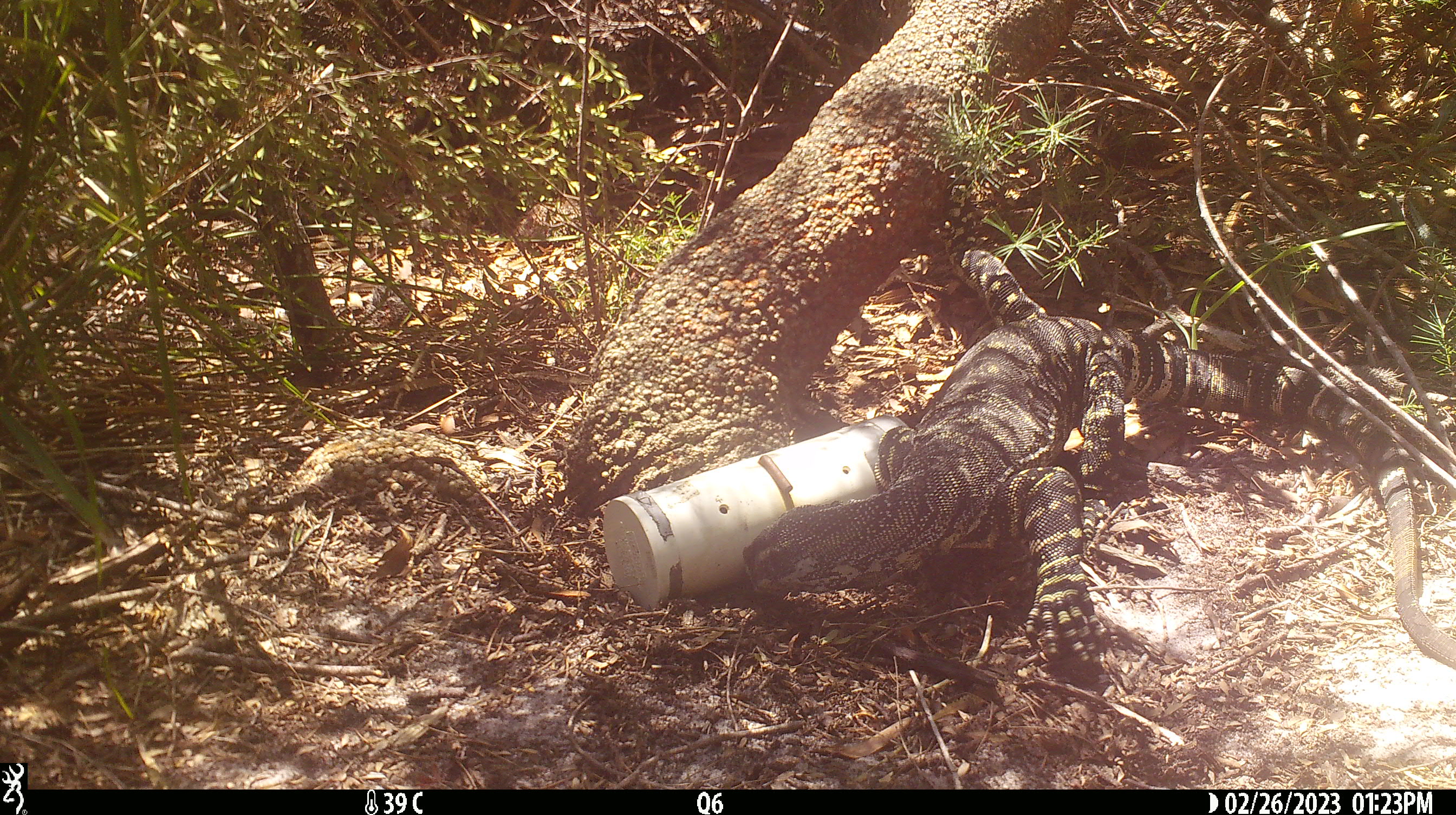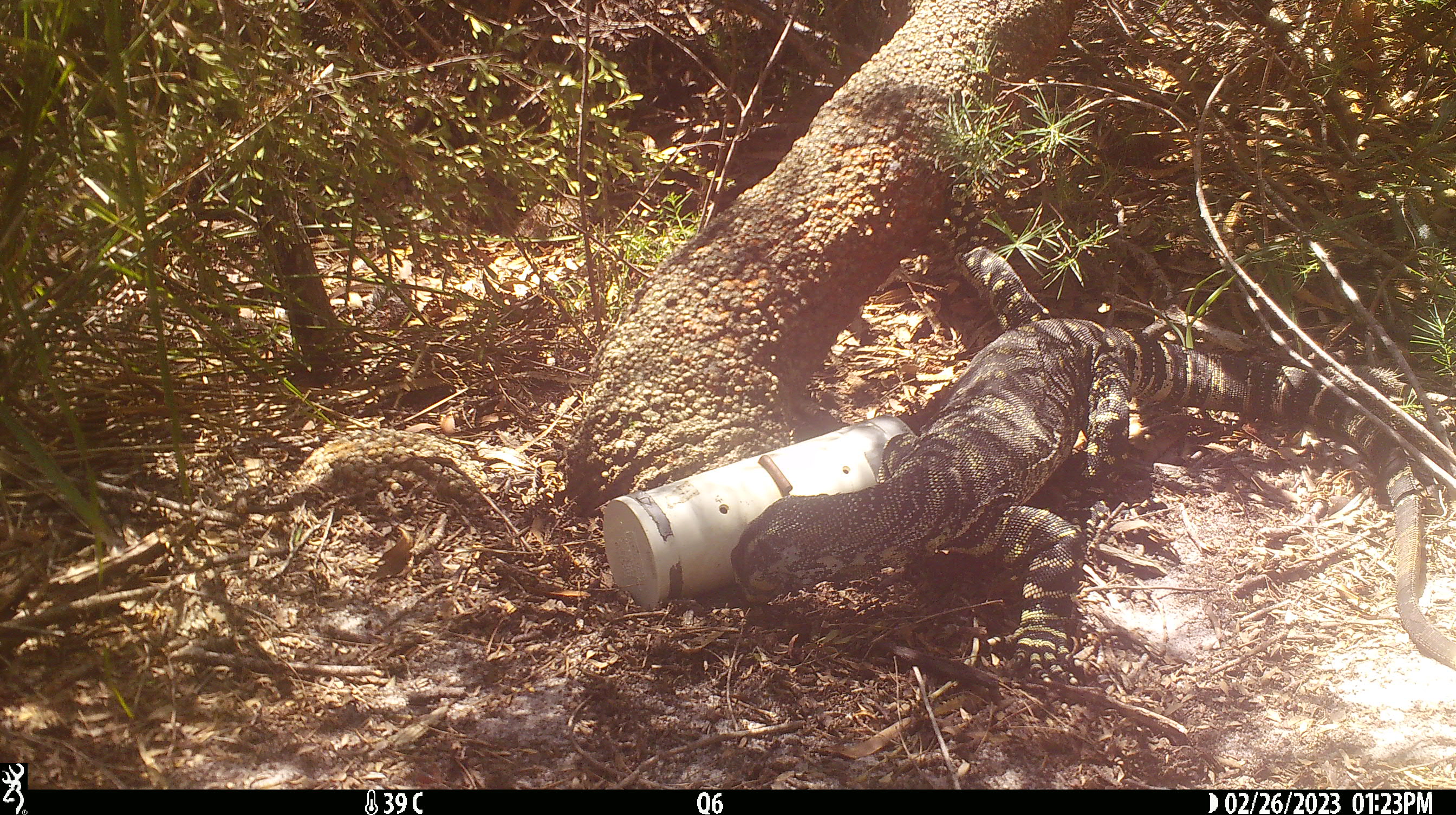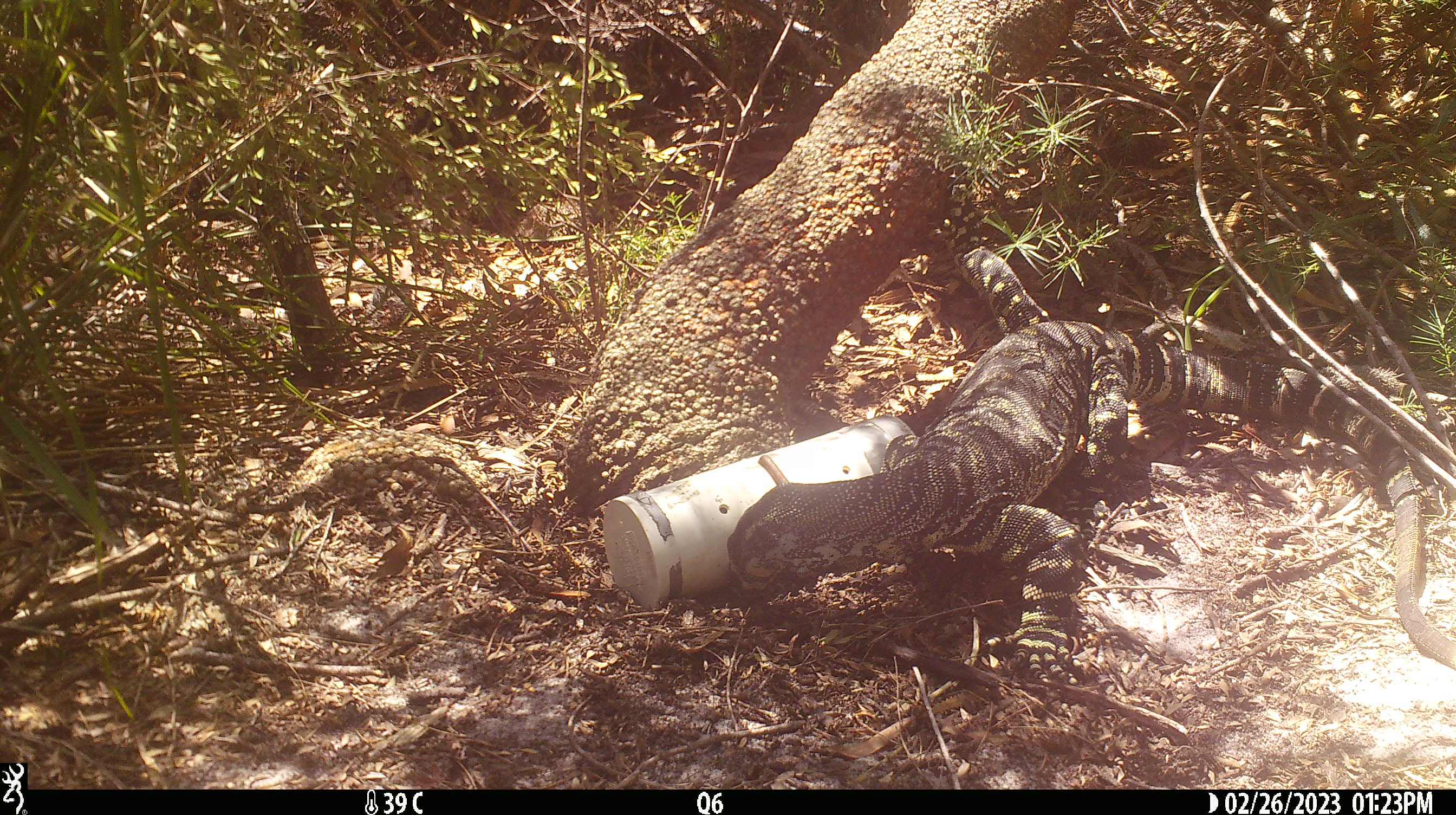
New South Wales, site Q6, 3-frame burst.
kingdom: Animalia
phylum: Chordata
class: Reptilia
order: Squamata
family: Varanidae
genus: Varanus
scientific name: Varanus varius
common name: lace monitor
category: goanna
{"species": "goanna (lace monitor) (Varanus varius)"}